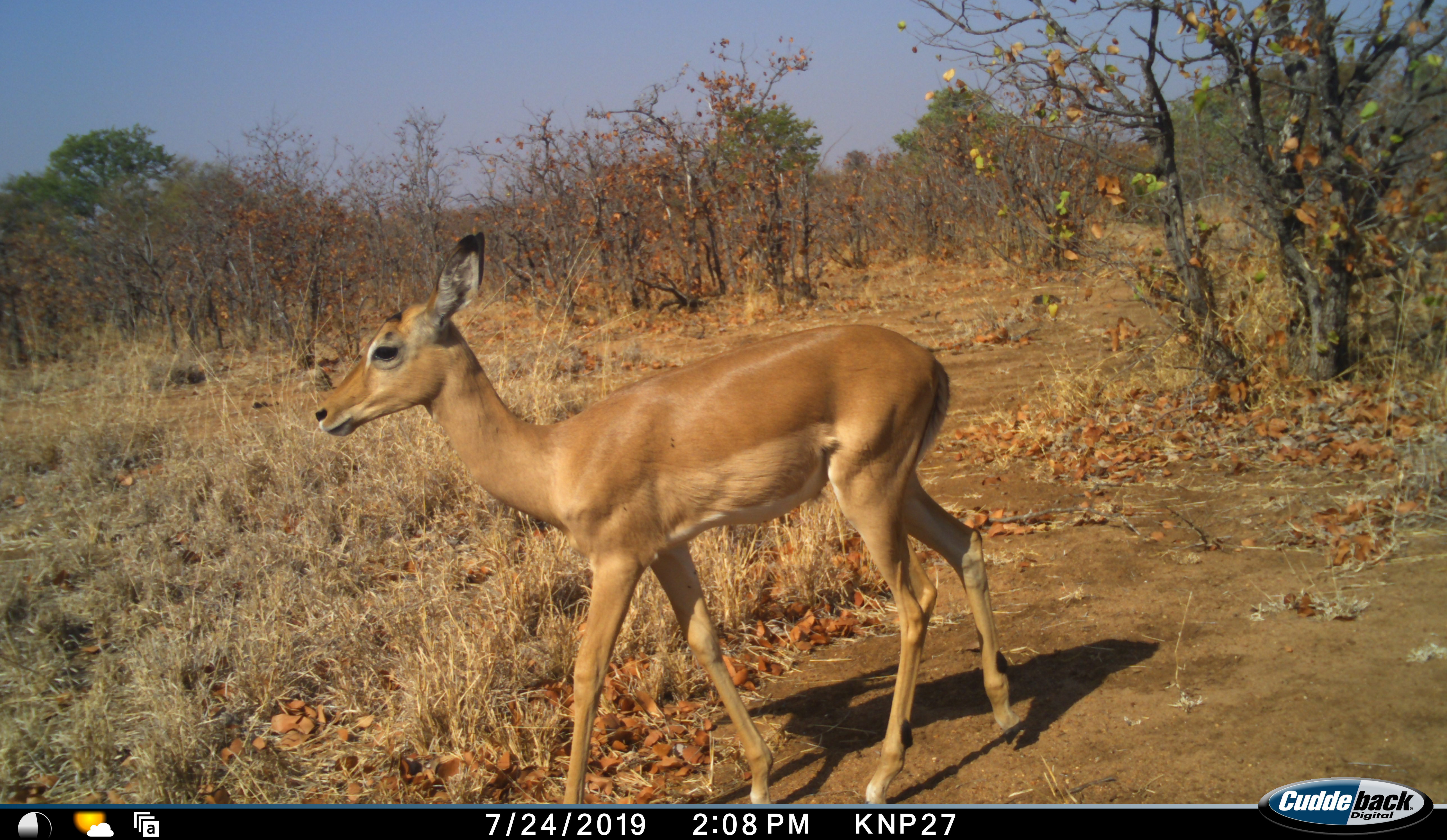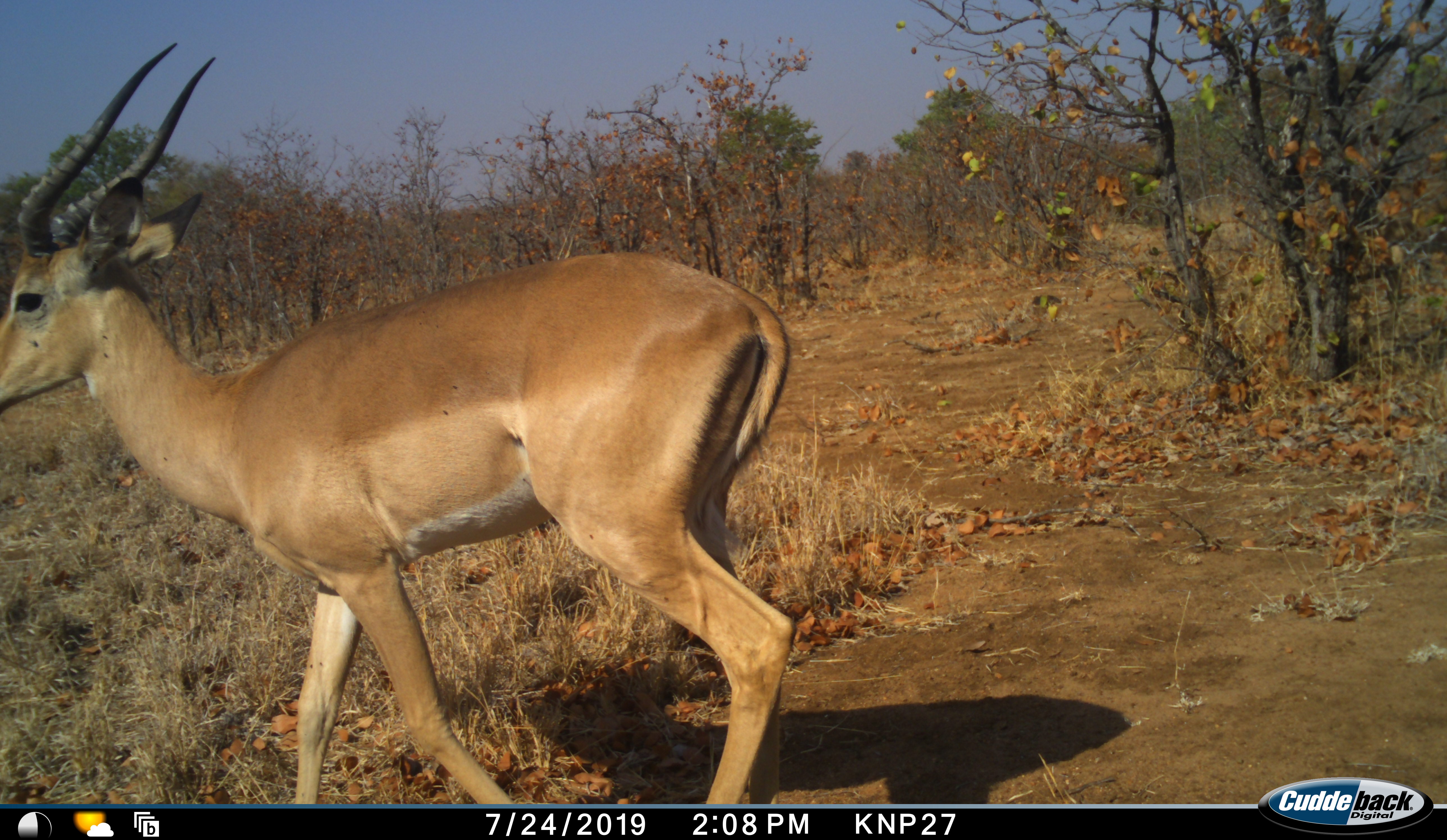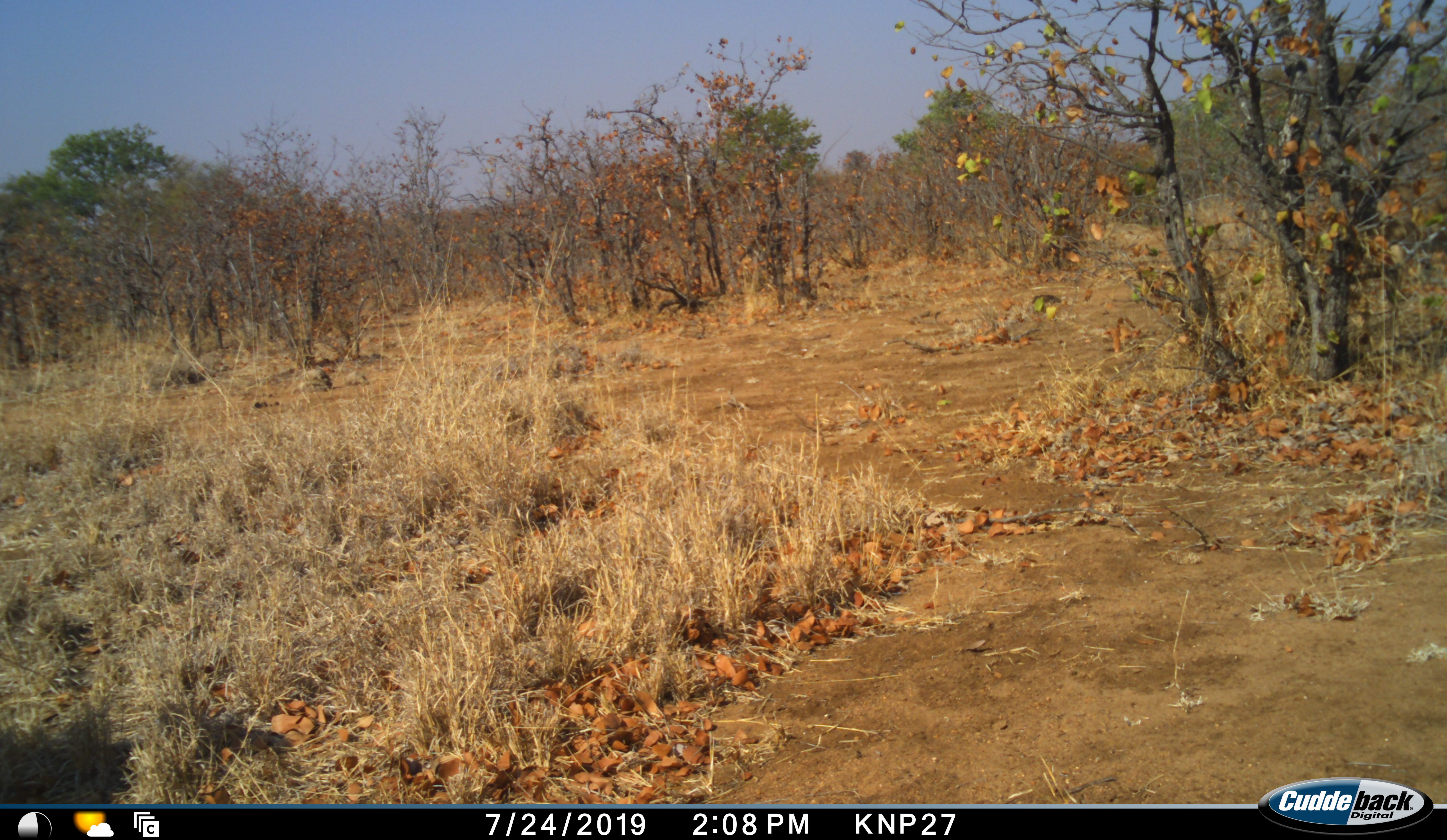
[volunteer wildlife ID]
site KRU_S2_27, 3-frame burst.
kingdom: Animalia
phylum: Chordata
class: Mammalia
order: Artiodactyla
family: Bovidae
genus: Aepyceros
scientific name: Aepyceros melampus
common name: impala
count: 1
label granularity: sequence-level